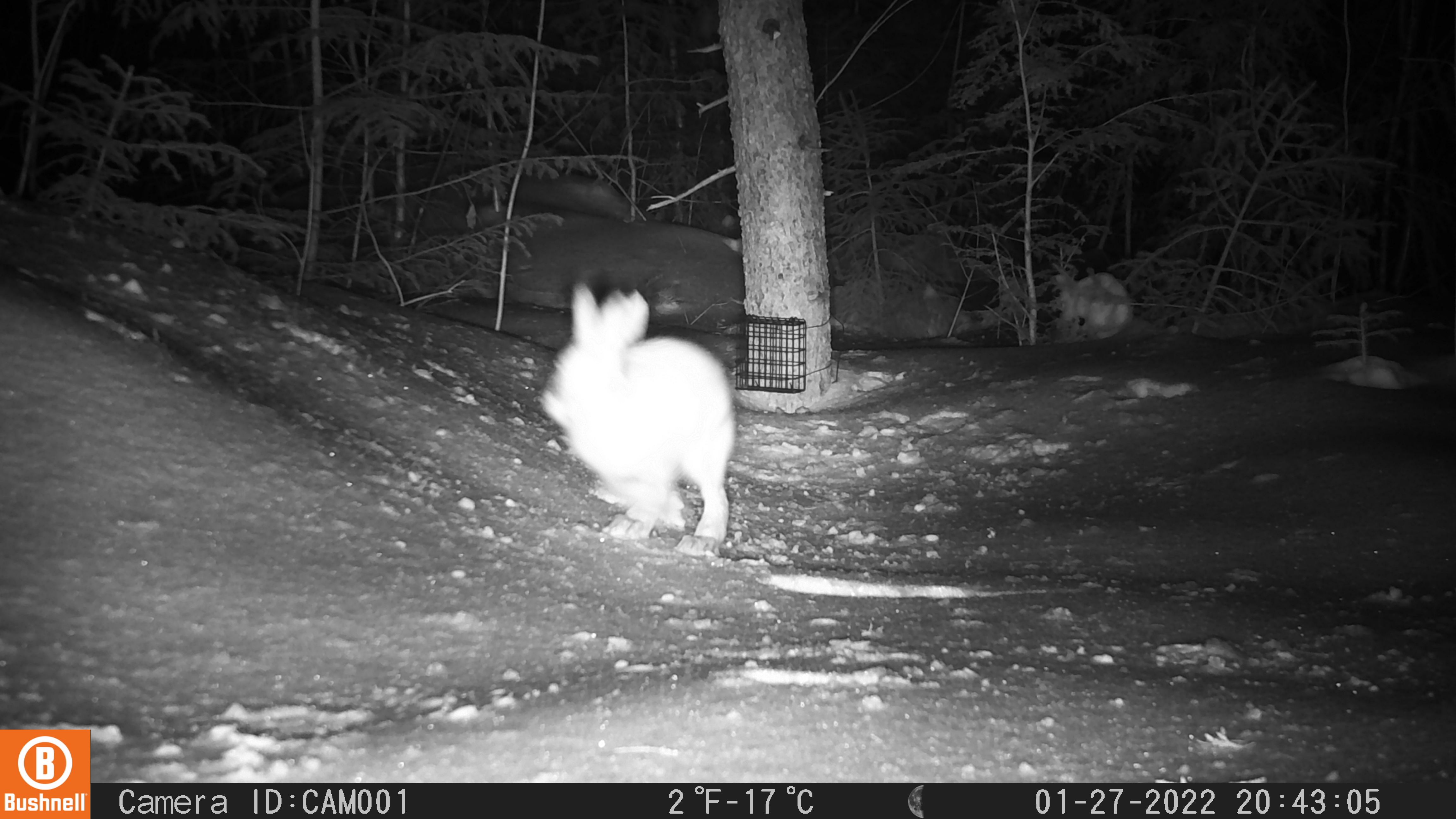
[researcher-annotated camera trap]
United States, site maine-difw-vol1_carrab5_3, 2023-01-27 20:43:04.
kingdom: Animalia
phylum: Chordata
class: Mammalia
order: Lagomorpha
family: Leporidae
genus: Lepus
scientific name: Lepus americanus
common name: snowshoe hare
Snowshoe hare (Lepus americanus).